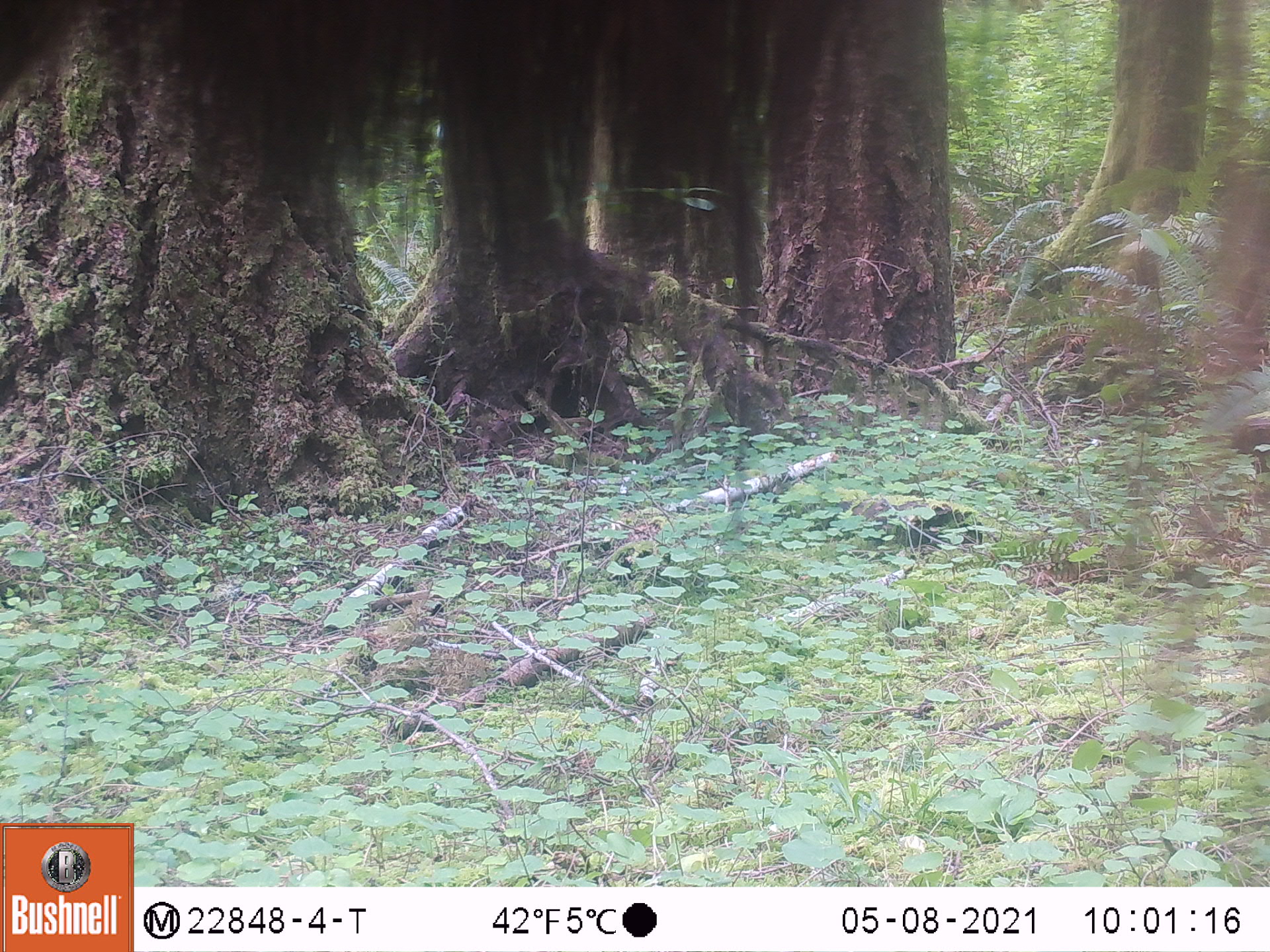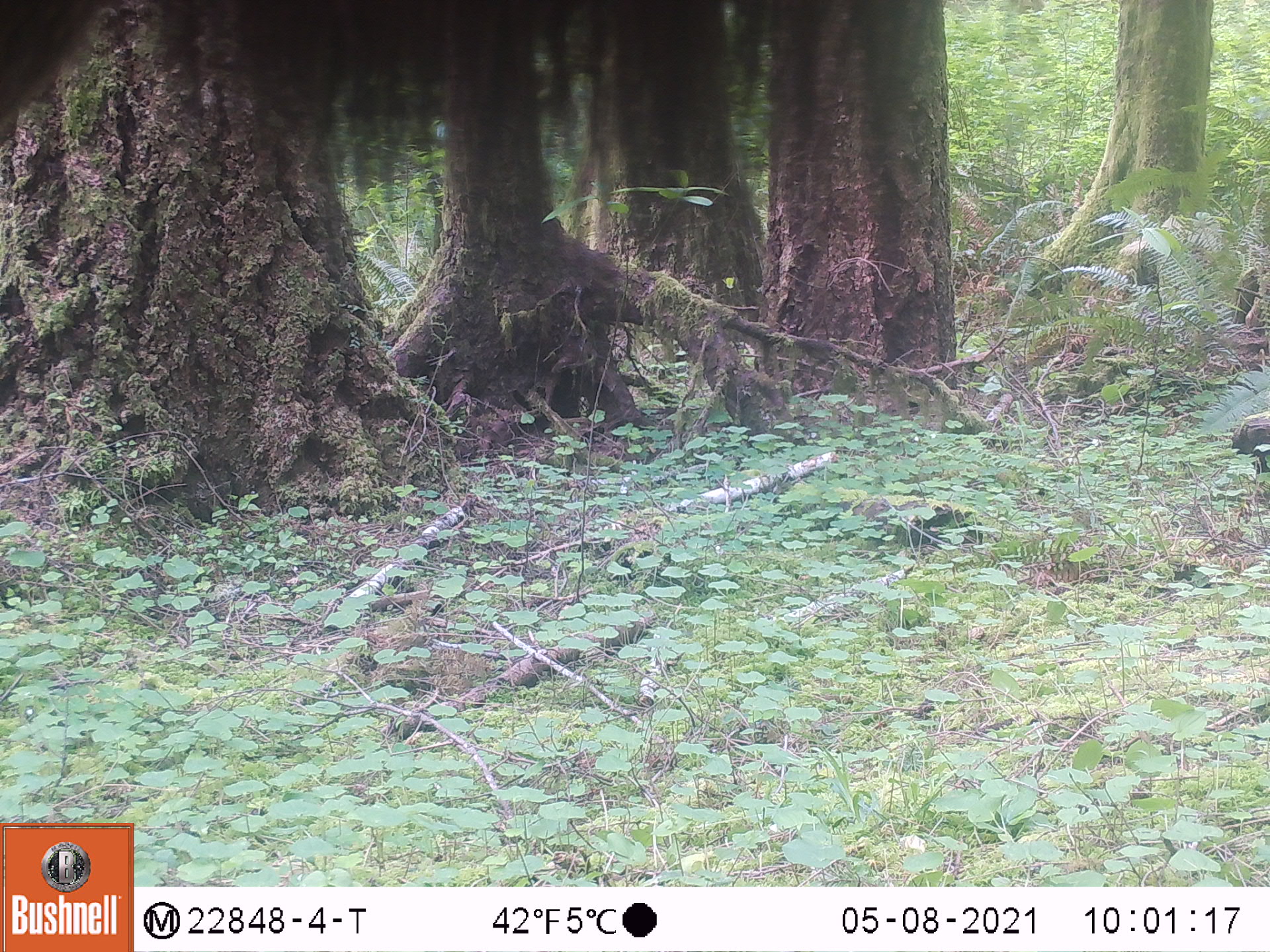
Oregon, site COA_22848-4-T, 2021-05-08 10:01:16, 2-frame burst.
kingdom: Animalia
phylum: Chordata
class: Mammalia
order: Artiodactyla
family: Cervidae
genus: Cervus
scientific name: Cervus canadensis roosevelti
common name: roosevelt elk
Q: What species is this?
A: Roosevelt elk (Cervus canadensis roosevelti).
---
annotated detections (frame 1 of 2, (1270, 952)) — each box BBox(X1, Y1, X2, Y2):
roosevelt elk: BBox(3, 1, 942, 530)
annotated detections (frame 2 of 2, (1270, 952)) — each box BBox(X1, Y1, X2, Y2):
roosevelt elk: BBox(3, 1, 956, 387)